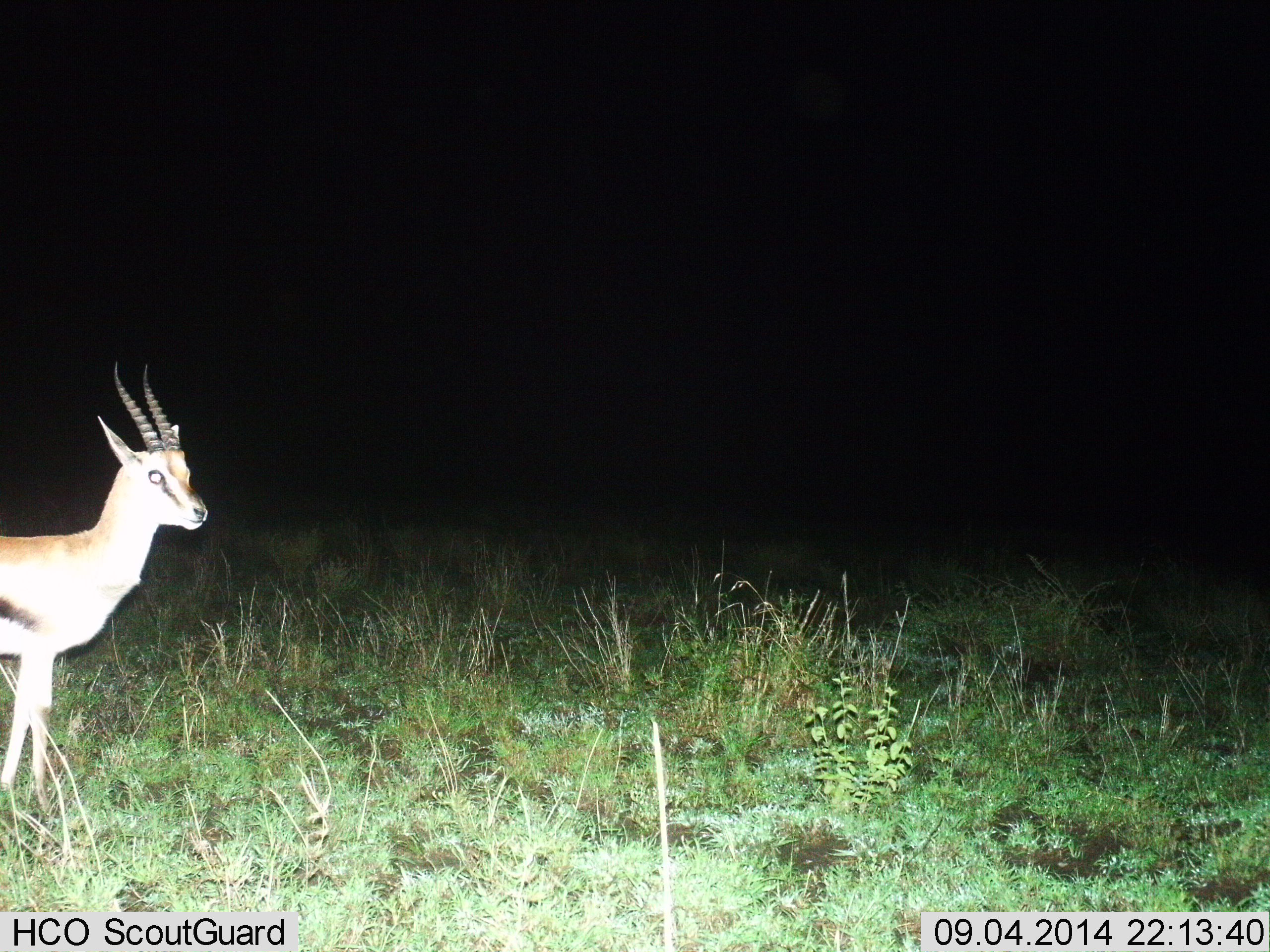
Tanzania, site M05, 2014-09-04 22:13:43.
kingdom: Animalia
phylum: Chordata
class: Mammalia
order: Artiodactyla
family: Bovidae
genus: Eudorcas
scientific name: Eudorcas thomsonii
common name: thomson's gazelle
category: gazellethomsons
Gazellethomsons (thomson's gazelle) (Eudorcas thomsonii), count 1. Behavior (volunteer vote fractions): standing 91%, resting 0%, moving 18%, interacting 0%. Young present (vote fraction): 0%. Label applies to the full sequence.